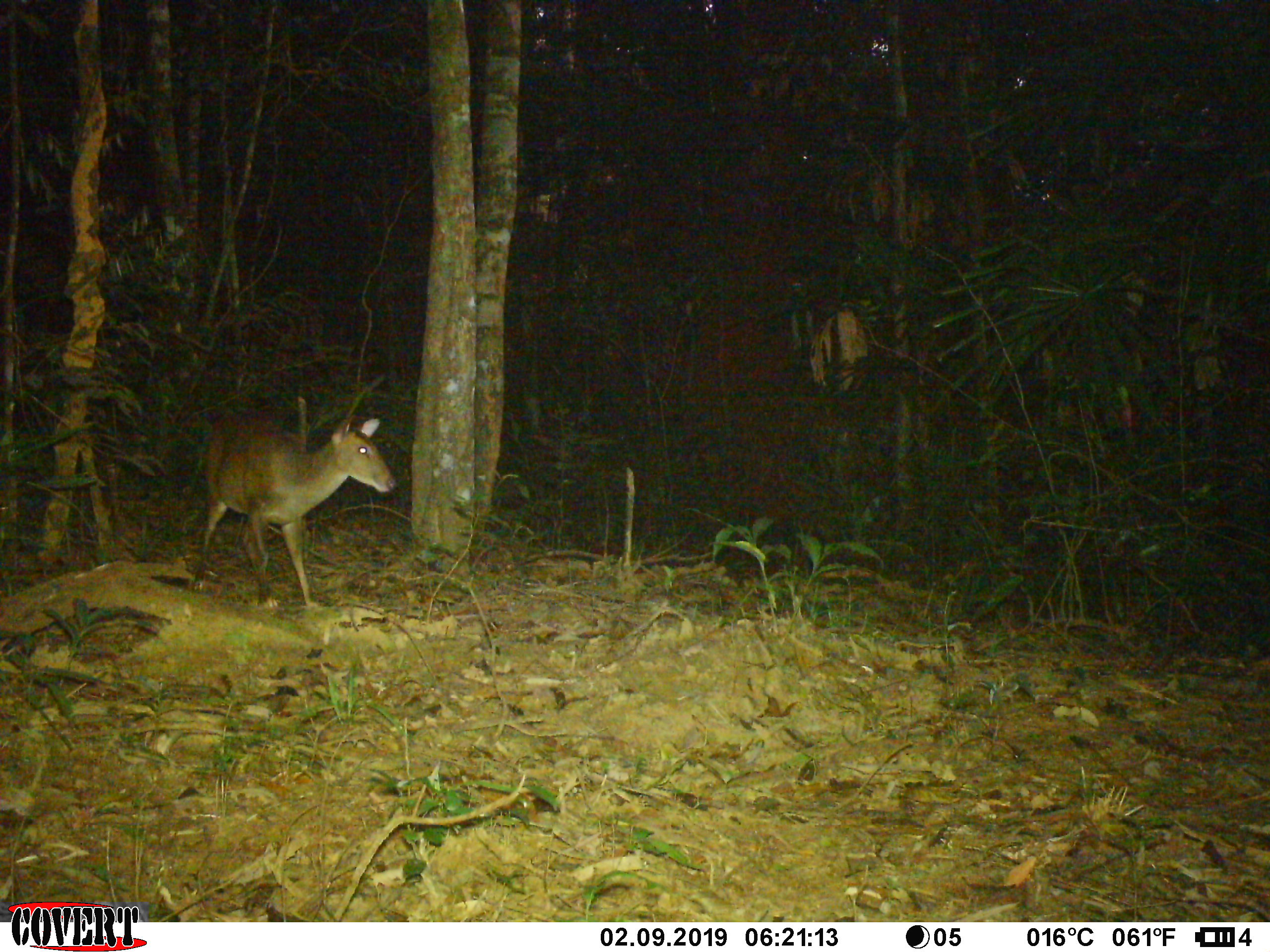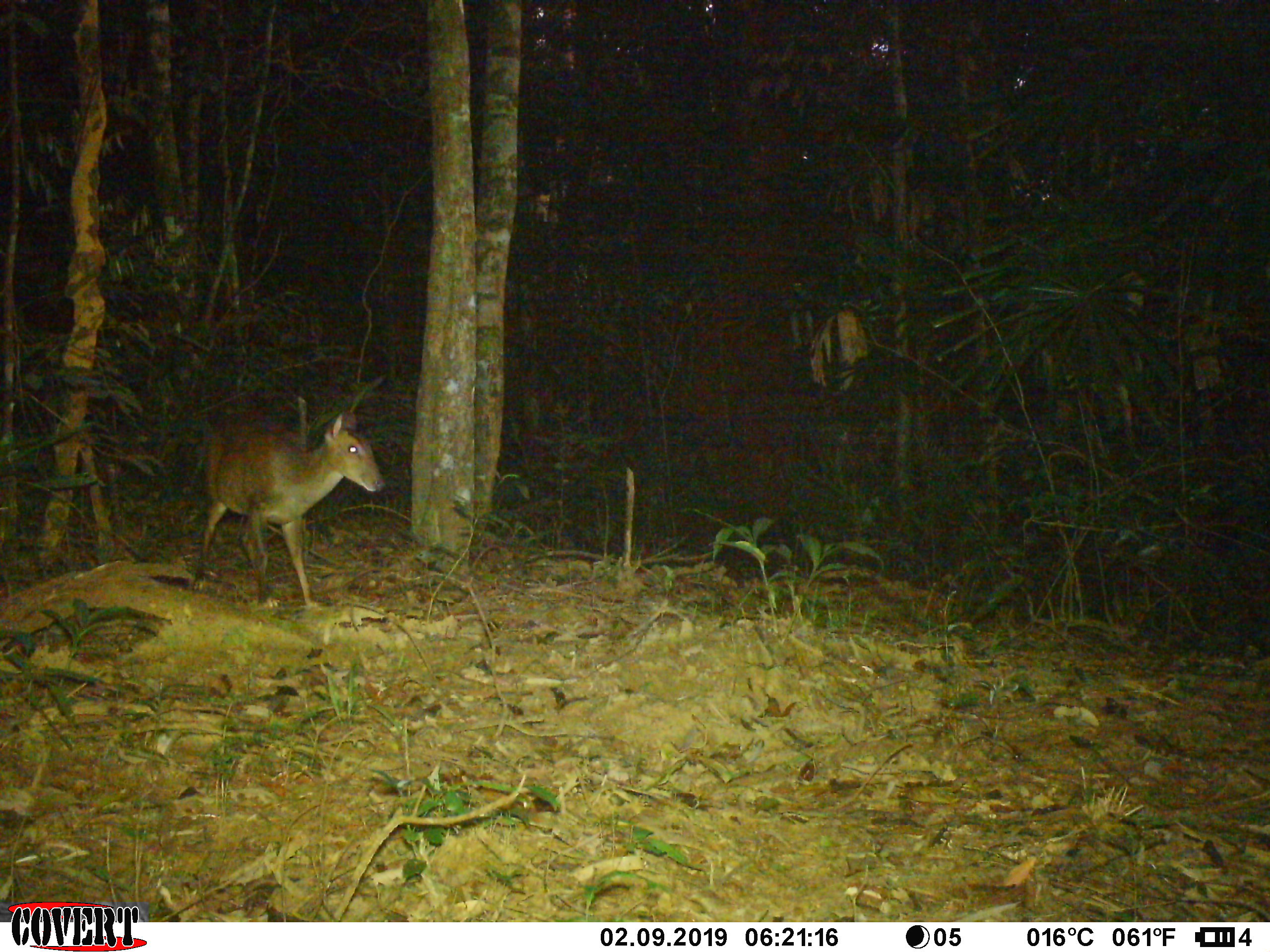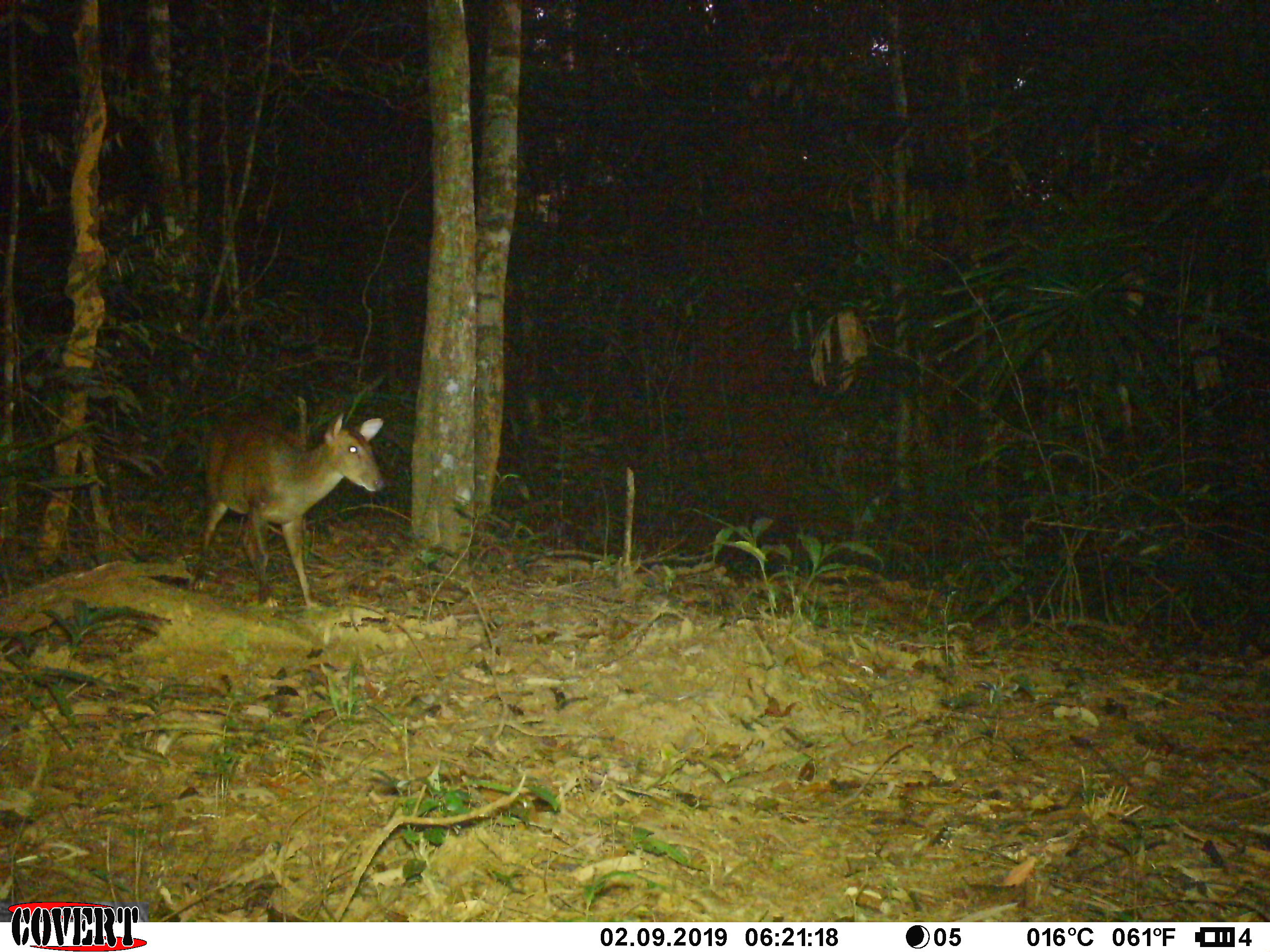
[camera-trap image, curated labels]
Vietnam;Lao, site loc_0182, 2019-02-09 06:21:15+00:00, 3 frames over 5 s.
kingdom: Animalia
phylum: Chordata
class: Mammalia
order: Artiodactyla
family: Cervidae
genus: Muntiacus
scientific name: Muntiacus vuquangensis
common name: large-antlered muntjac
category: large antlered muntjac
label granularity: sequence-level